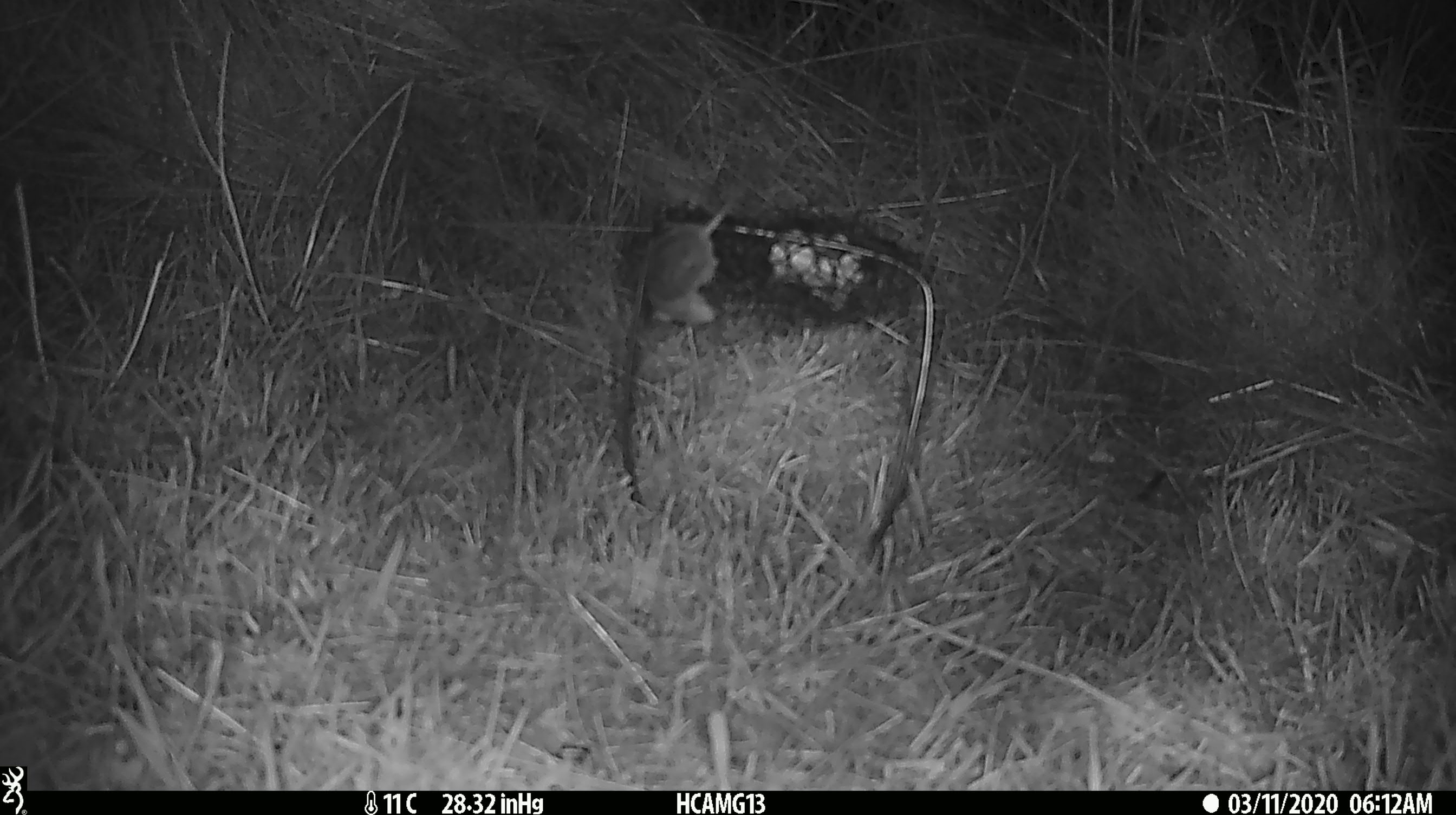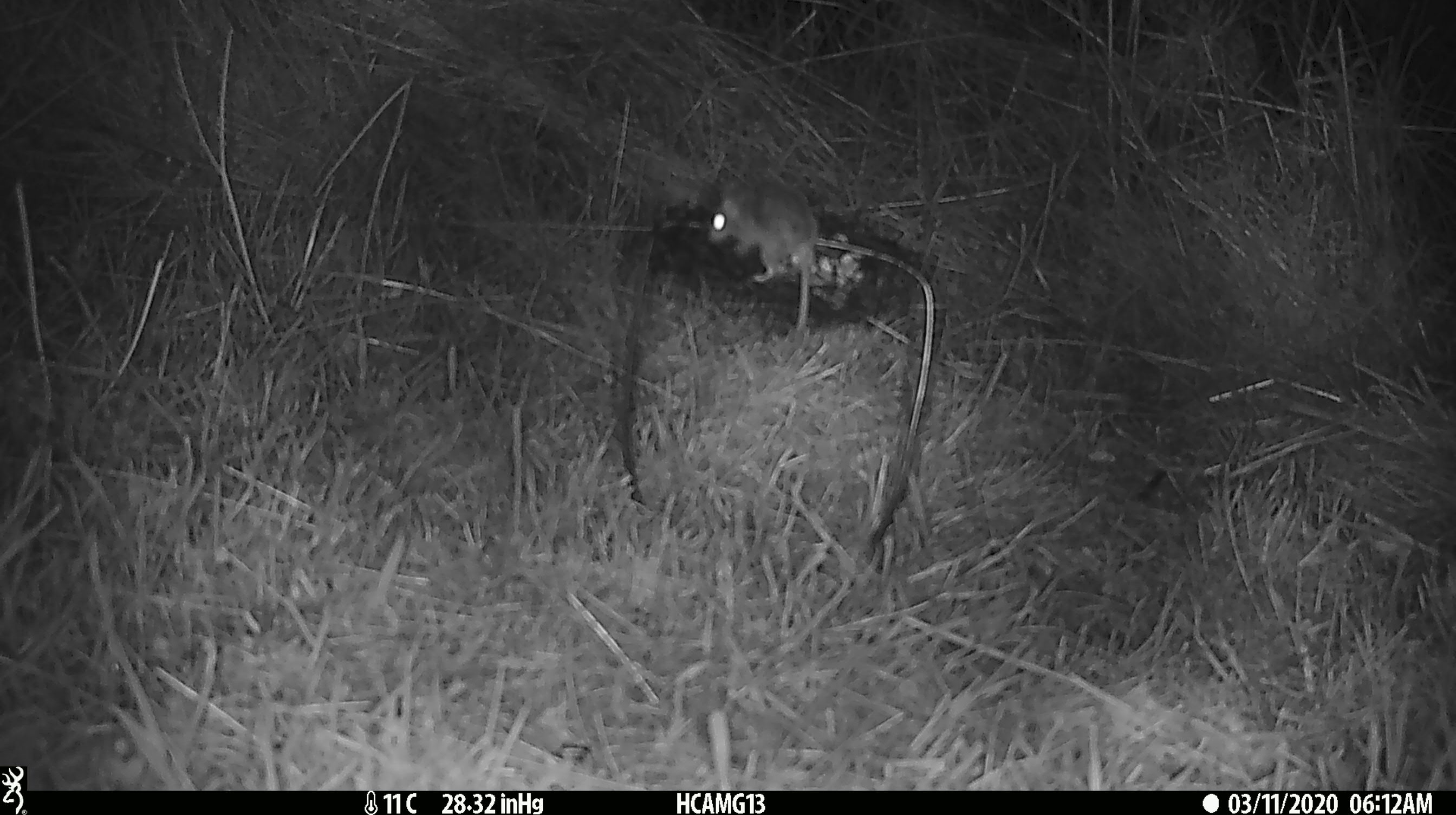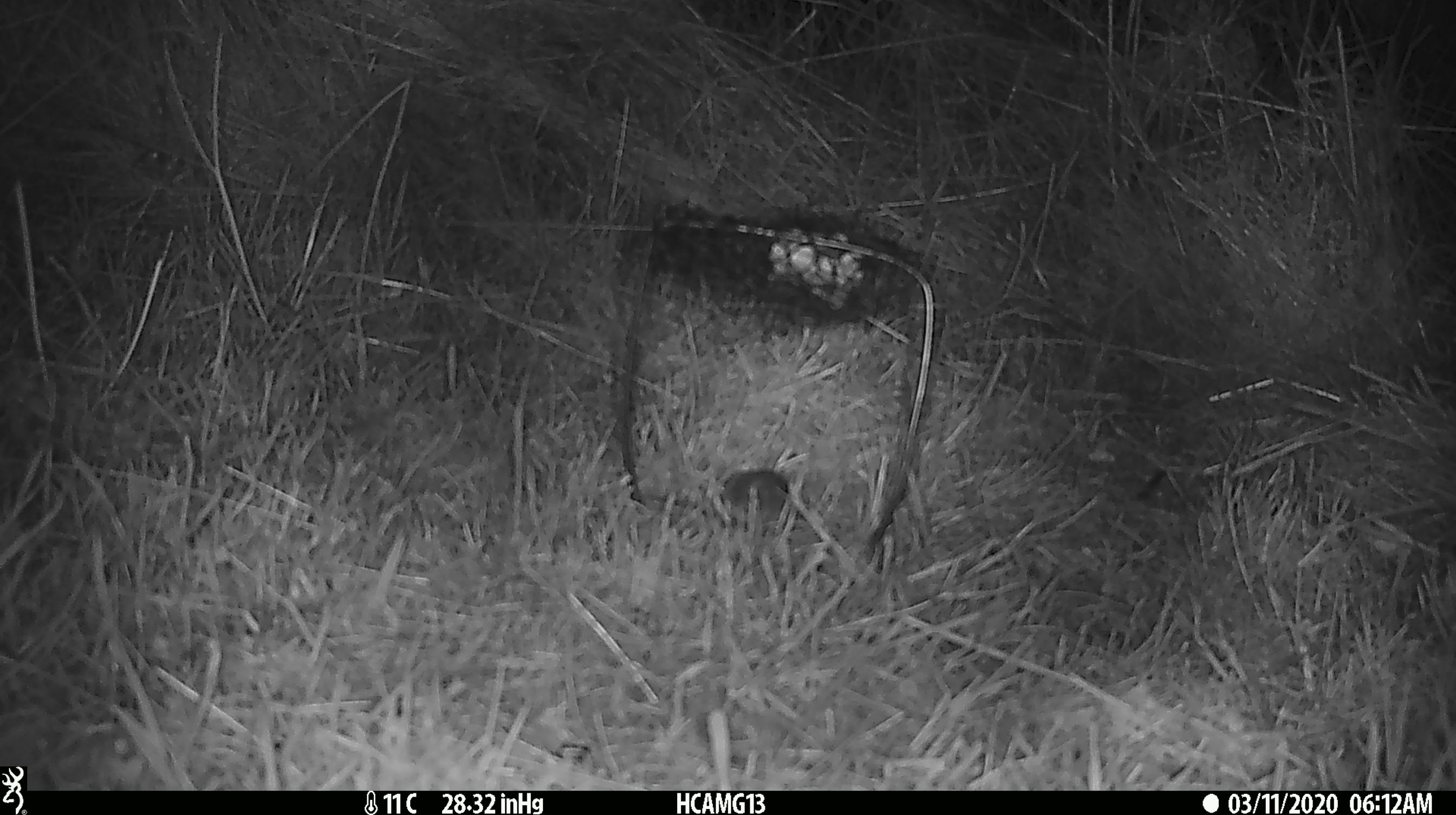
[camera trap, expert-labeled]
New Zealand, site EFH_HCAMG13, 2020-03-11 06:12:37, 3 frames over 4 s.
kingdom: Animalia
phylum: Chordata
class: Mammalia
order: Rodentia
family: Muridae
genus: Mus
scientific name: Mus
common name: mouse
Mouse (Mus).